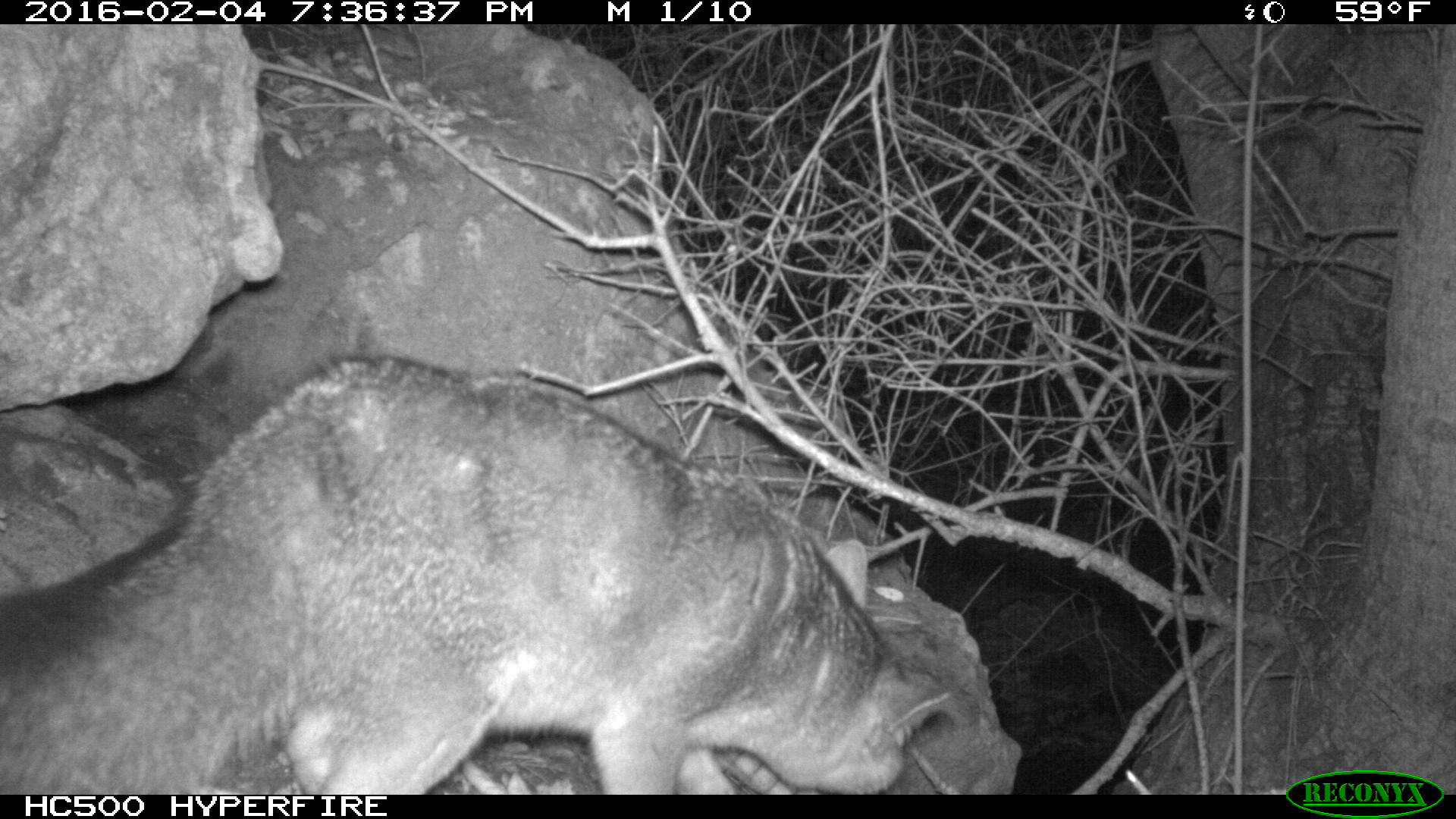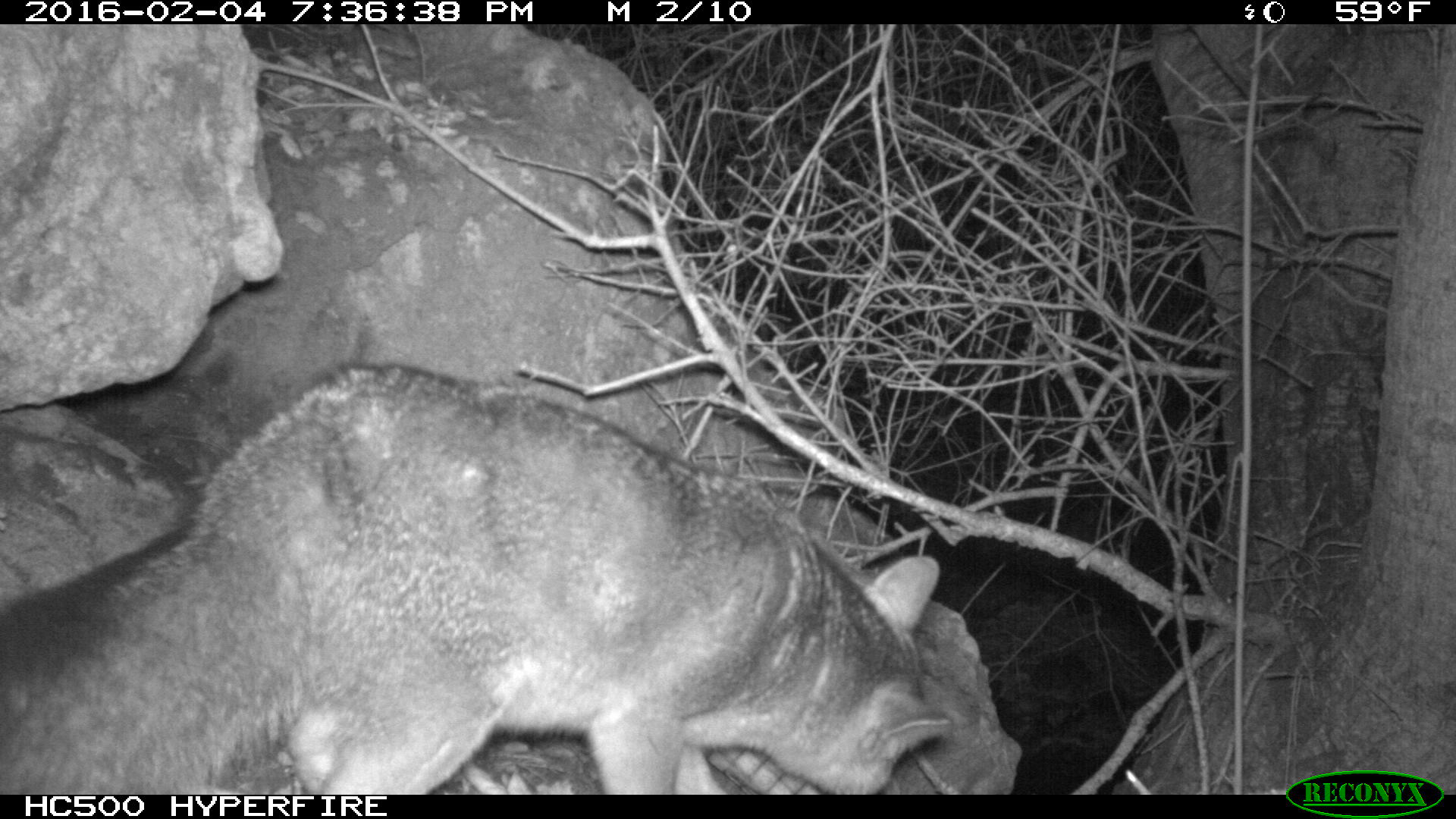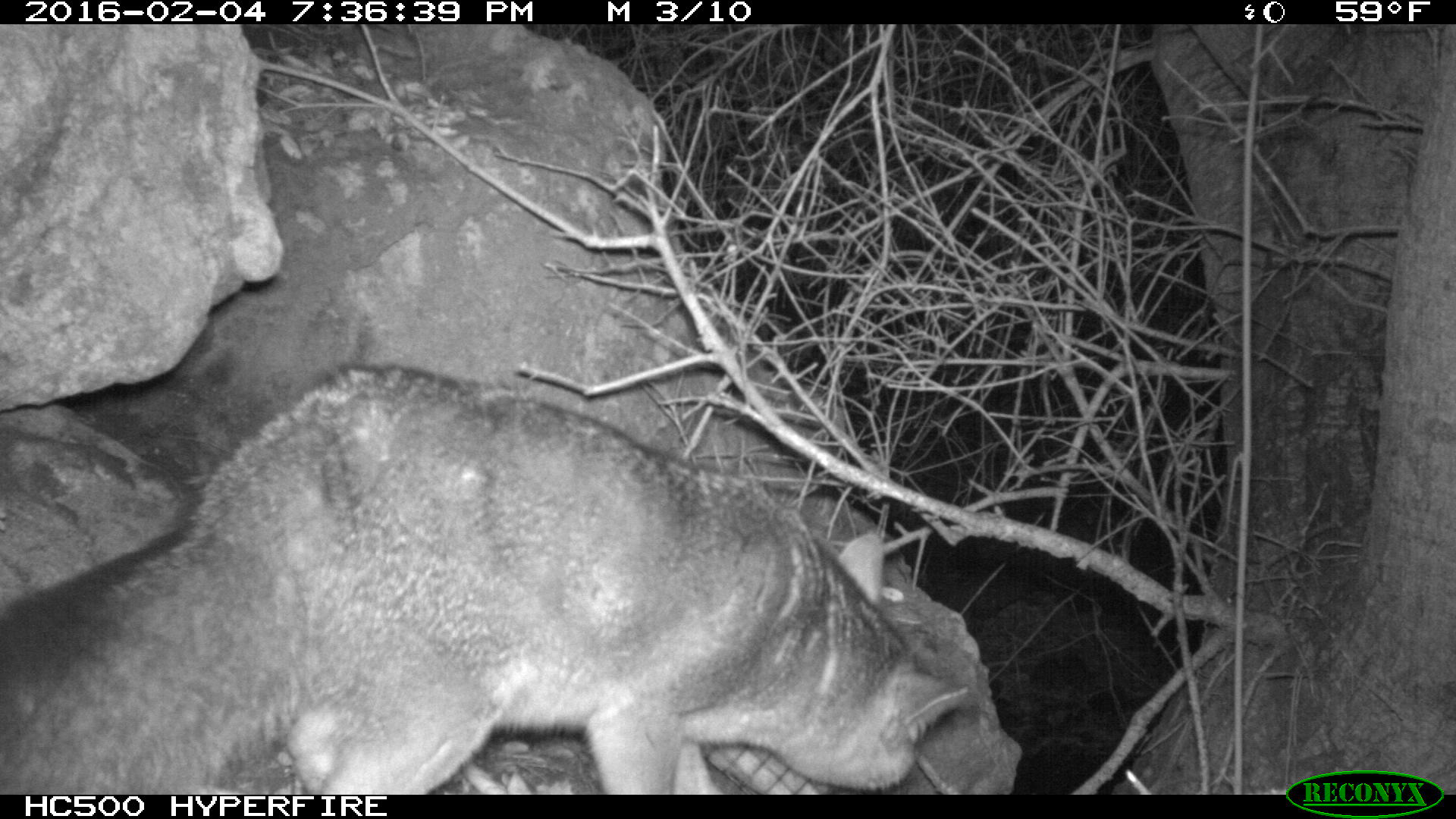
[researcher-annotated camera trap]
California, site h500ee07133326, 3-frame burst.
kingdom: Animalia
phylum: Chordata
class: Mammalia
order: Carnivora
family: Canidae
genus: Urocyon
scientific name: Urocyon littoralis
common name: island fox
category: fox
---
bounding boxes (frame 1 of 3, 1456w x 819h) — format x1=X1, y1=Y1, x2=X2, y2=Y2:
fox: x1=0, y1=353, x2=948, y2=795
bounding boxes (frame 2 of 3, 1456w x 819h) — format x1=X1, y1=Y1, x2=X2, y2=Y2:
fox: x1=0, y1=360, x2=958, y2=795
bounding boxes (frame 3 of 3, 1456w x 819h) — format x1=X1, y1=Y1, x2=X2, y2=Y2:
fox: x1=0, y1=362, x2=967, y2=794